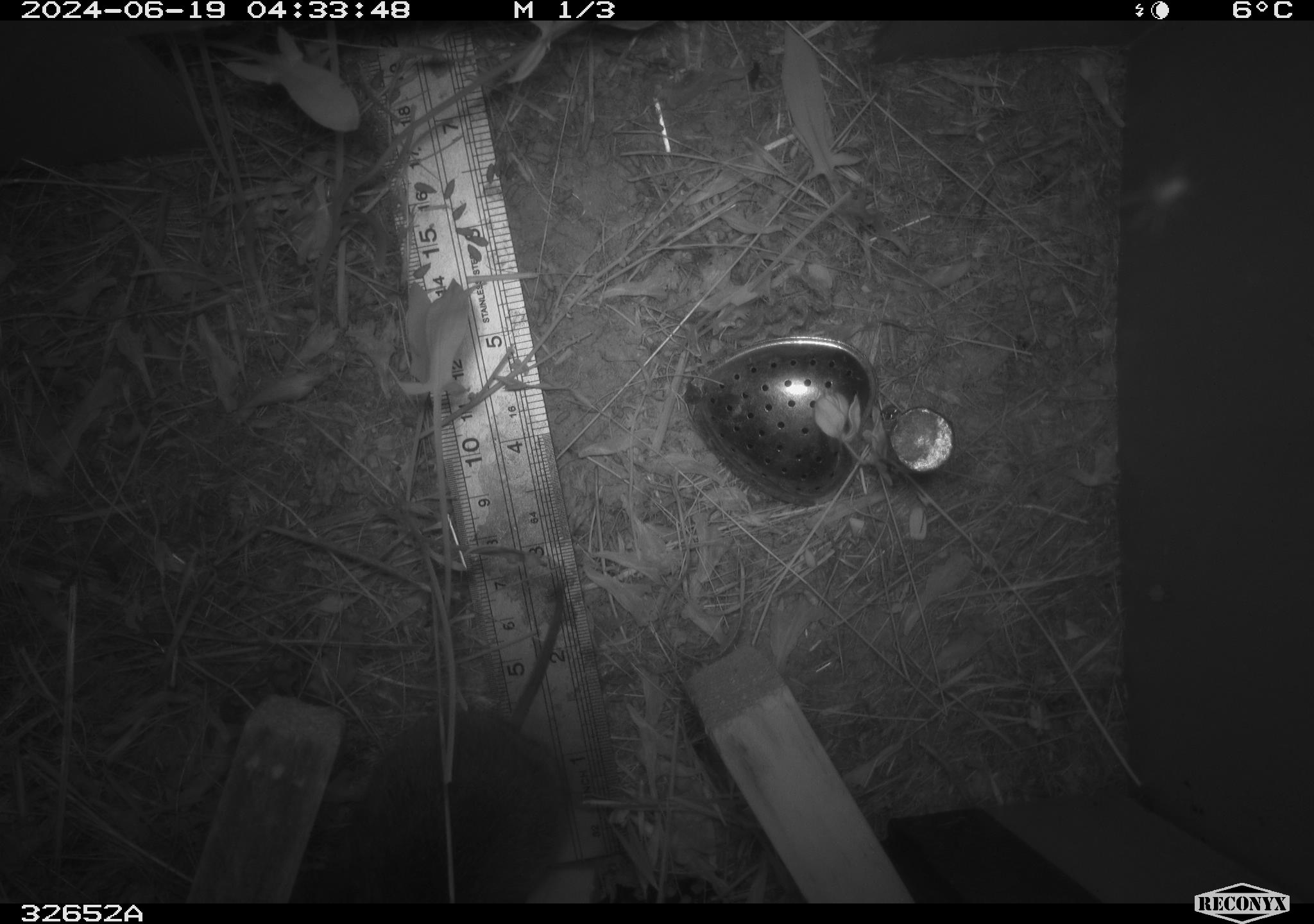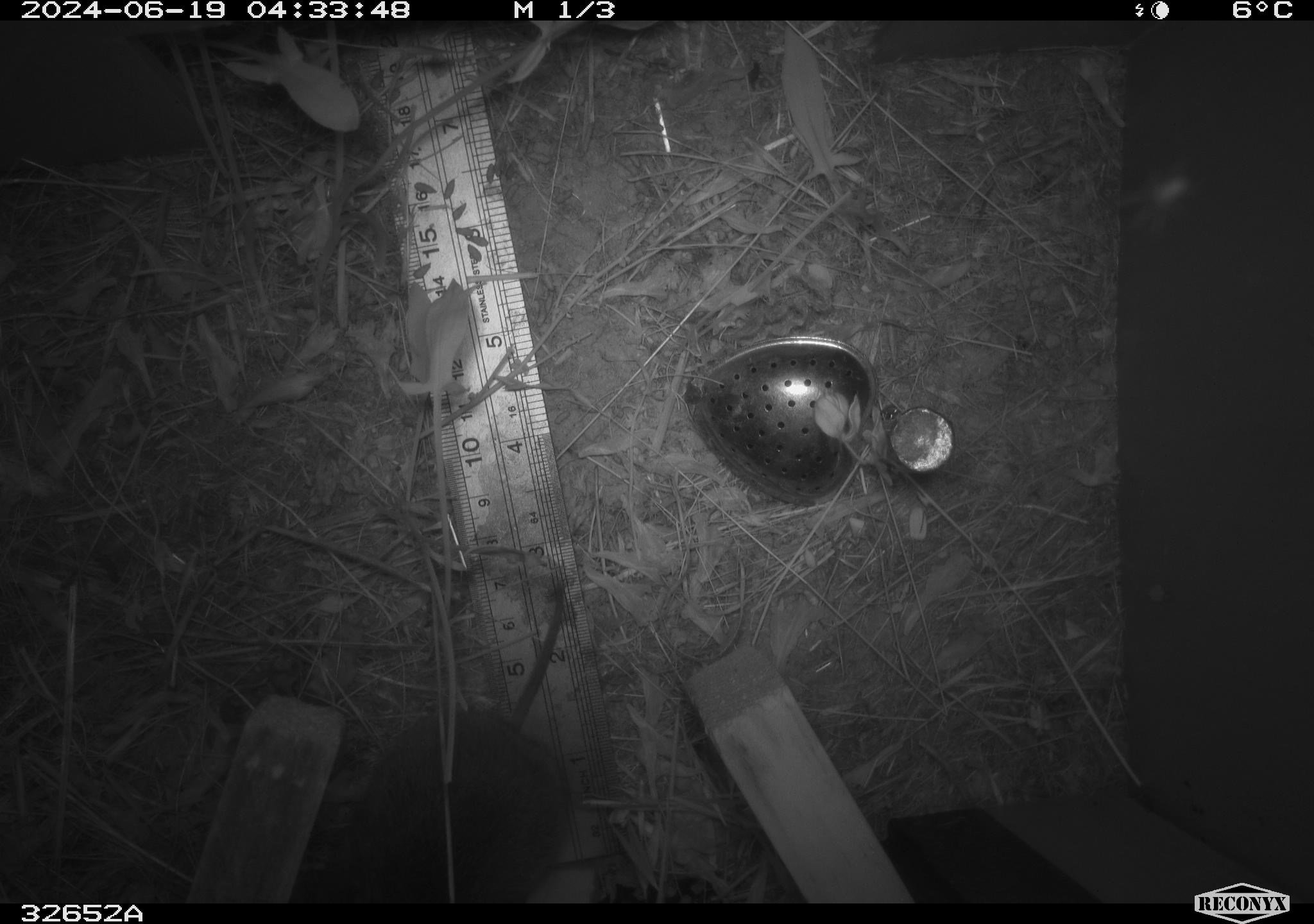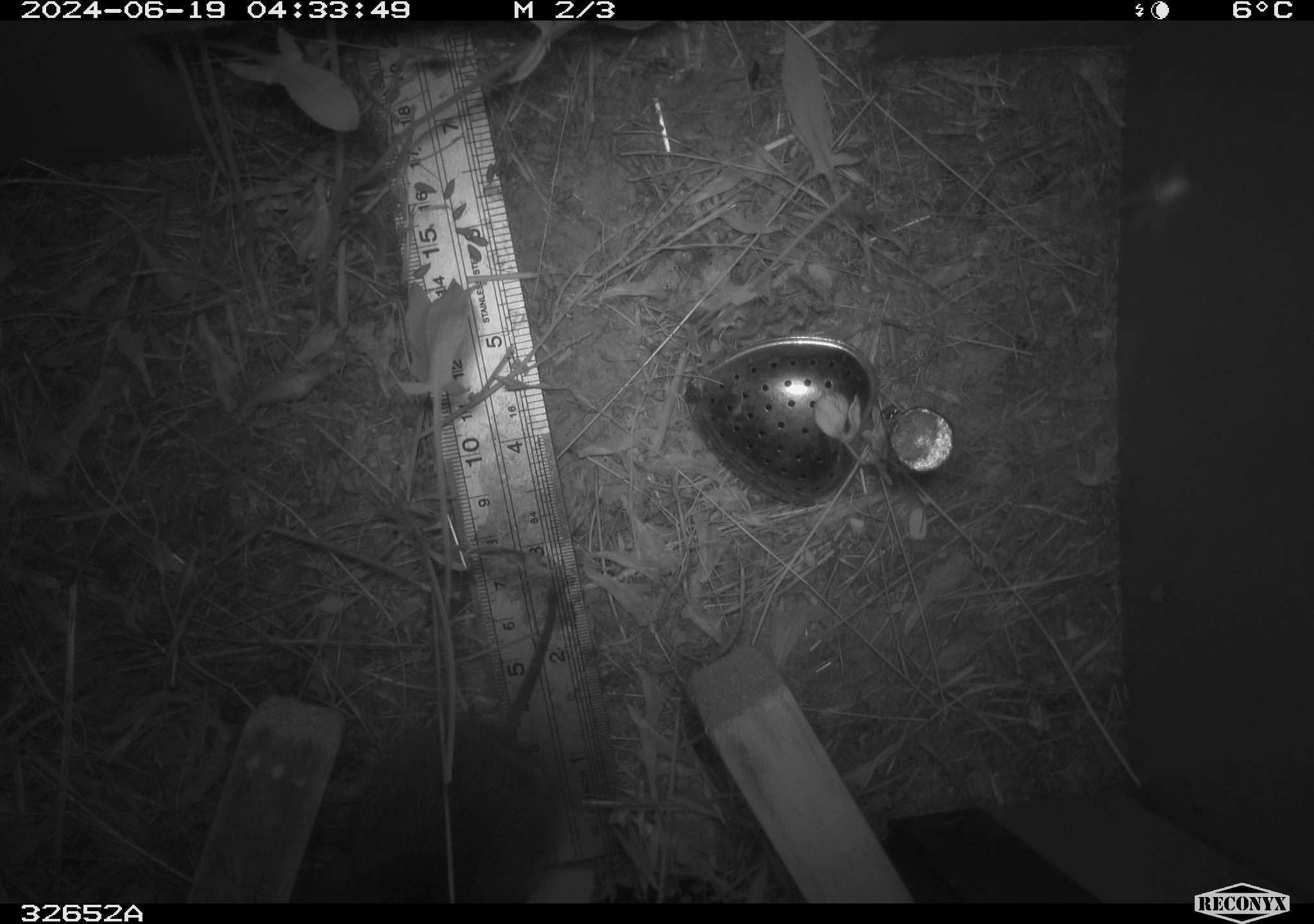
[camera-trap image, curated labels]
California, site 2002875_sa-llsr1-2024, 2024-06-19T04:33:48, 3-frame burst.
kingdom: Animalia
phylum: Chordata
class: Mammalia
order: Rodentia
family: Cricetidae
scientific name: Arvicolinae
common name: voles, lemmings, and muskrats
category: arvicolinae subfamily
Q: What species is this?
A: Arvicolinae subfamily (voles, lemmings, and muskrats) (Arvicolinae).